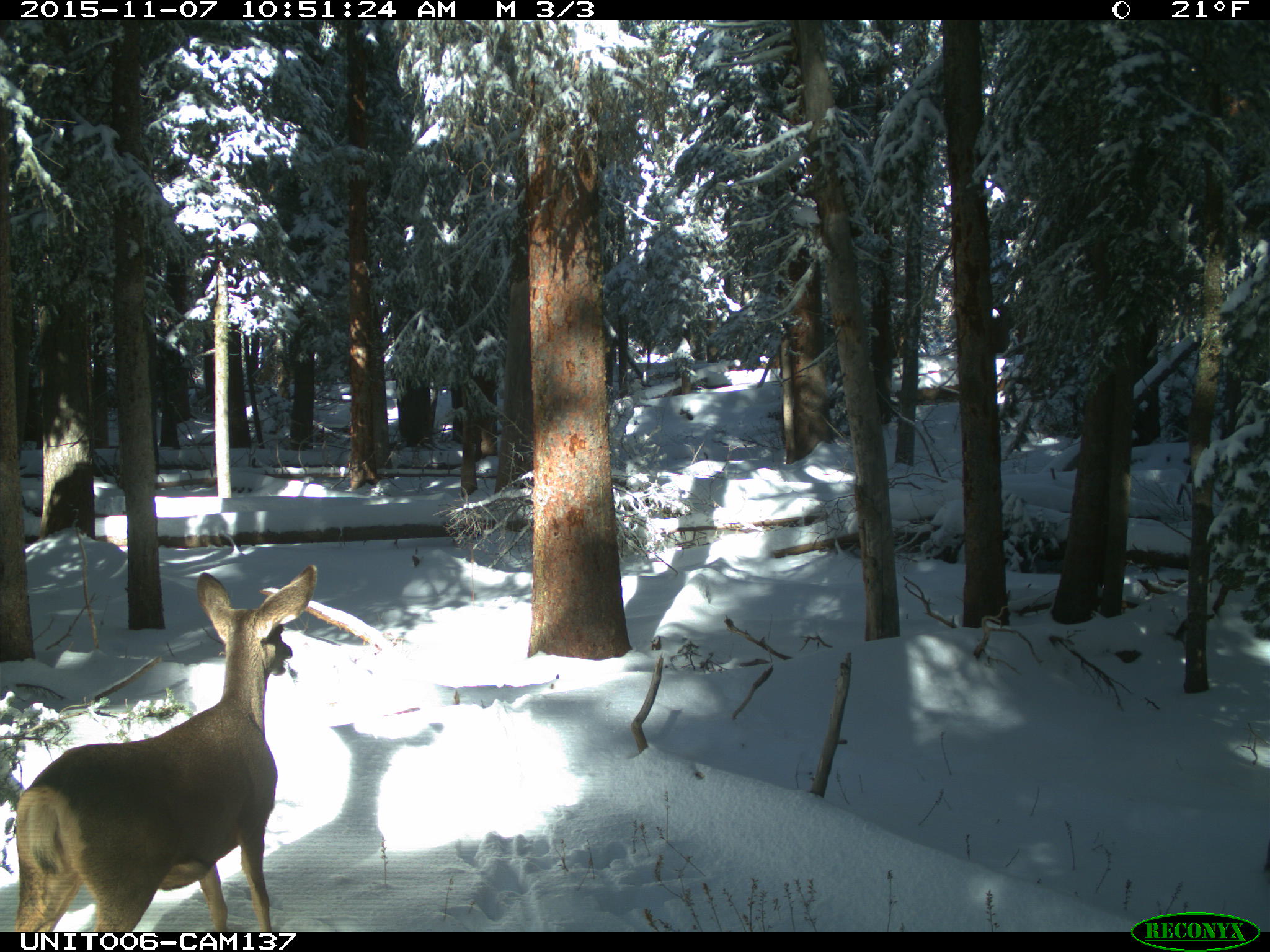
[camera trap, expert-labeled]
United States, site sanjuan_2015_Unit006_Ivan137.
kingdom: Animalia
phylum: Chordata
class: Mammalia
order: Artiodactyla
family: Cervidae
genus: Odocoileus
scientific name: Odocoileus hemionus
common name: mule deer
Odocoileus hemionus (mule deer).